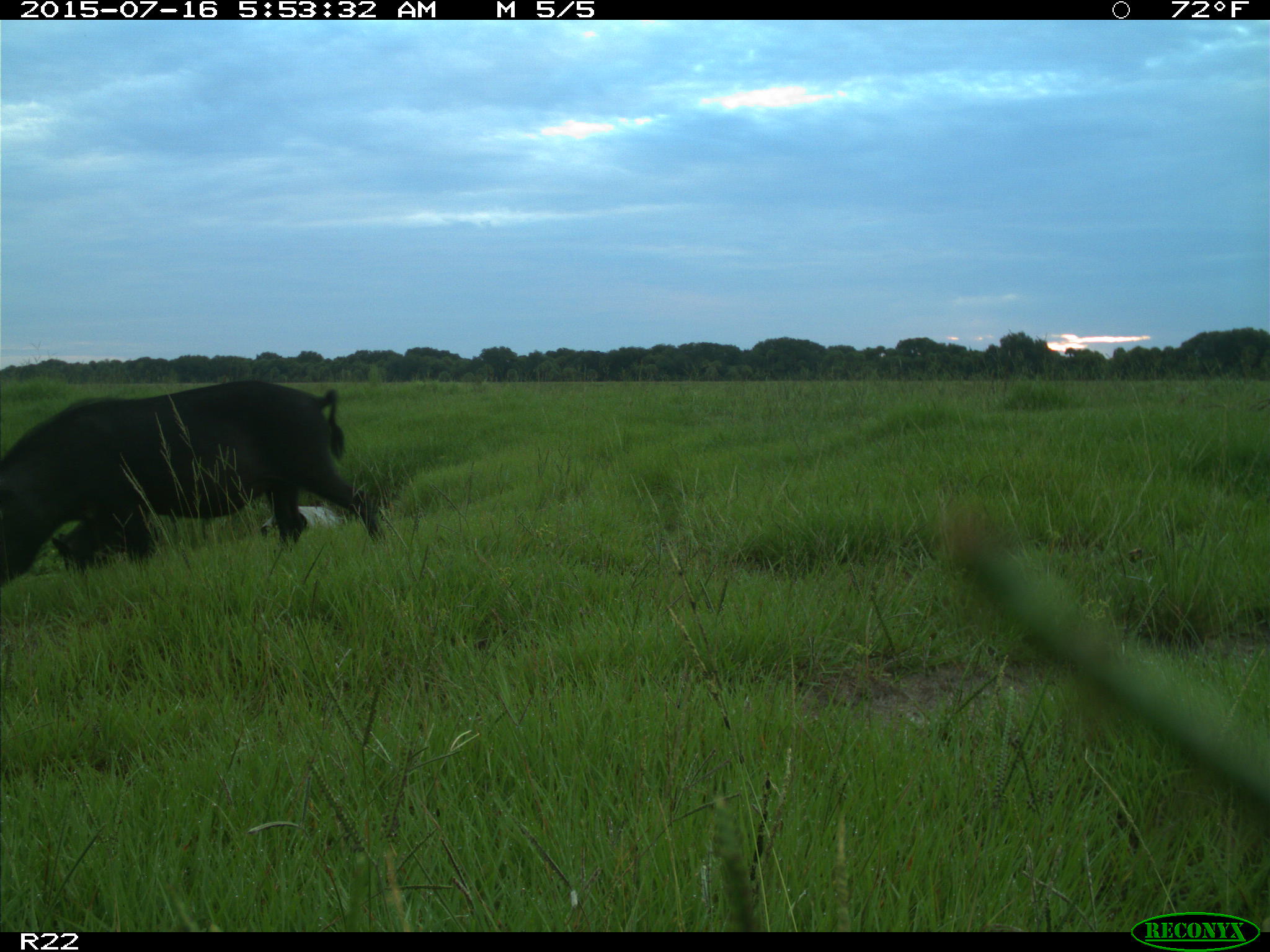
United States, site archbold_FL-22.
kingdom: Animalia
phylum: Chordata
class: Mammalia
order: Artiodactyla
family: Bovidae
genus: Bos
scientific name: Bos taurus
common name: domestic cow